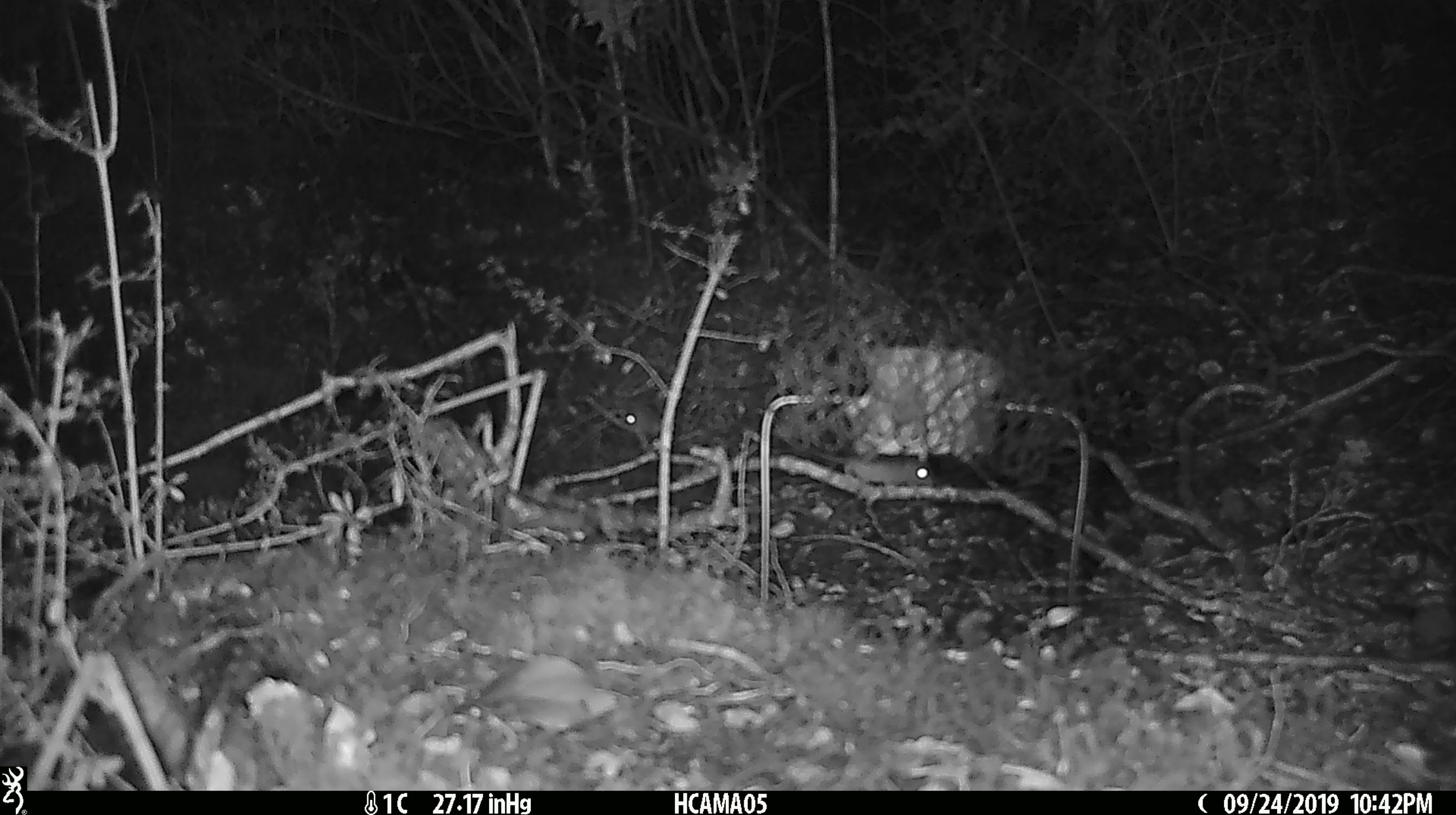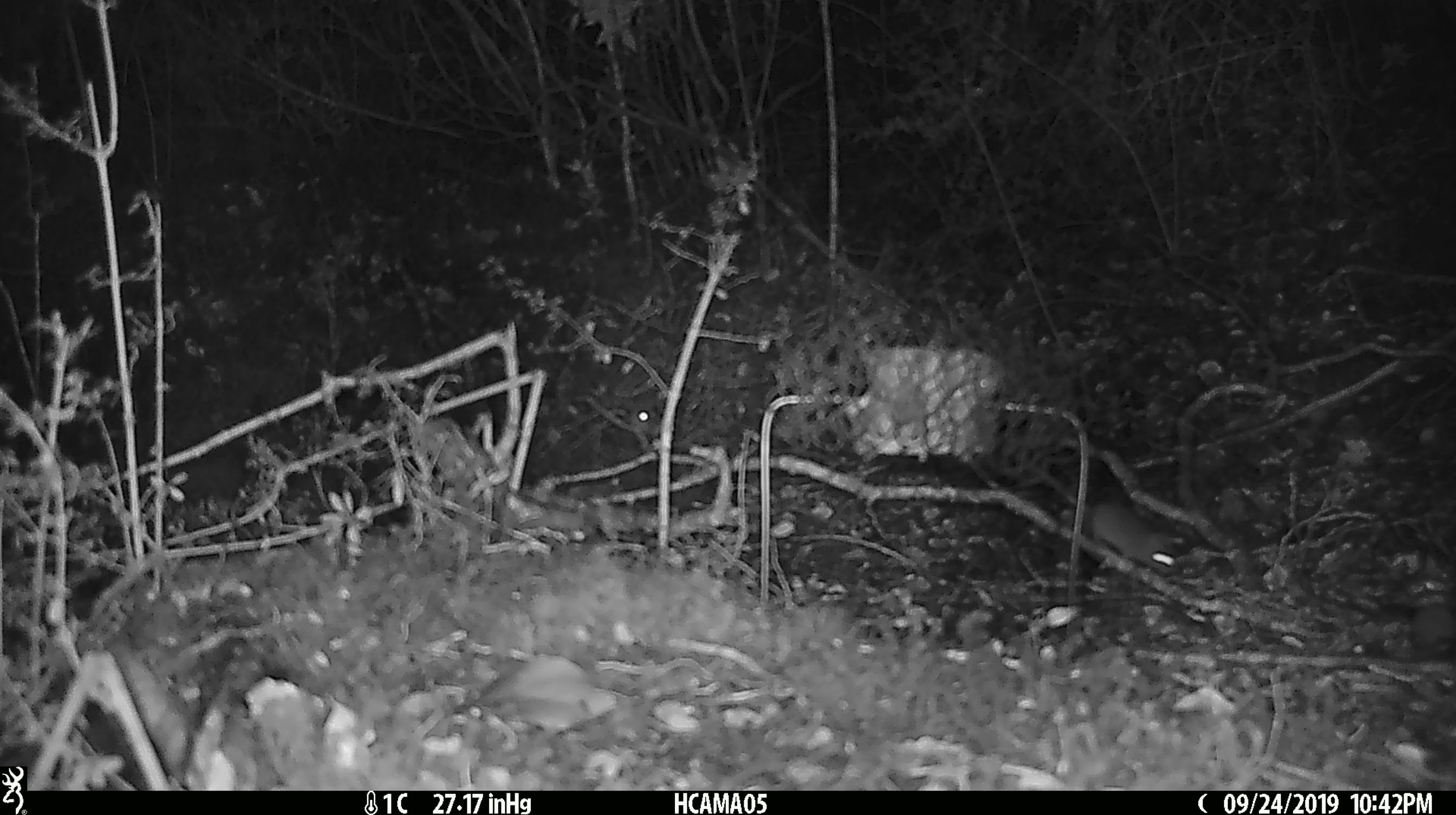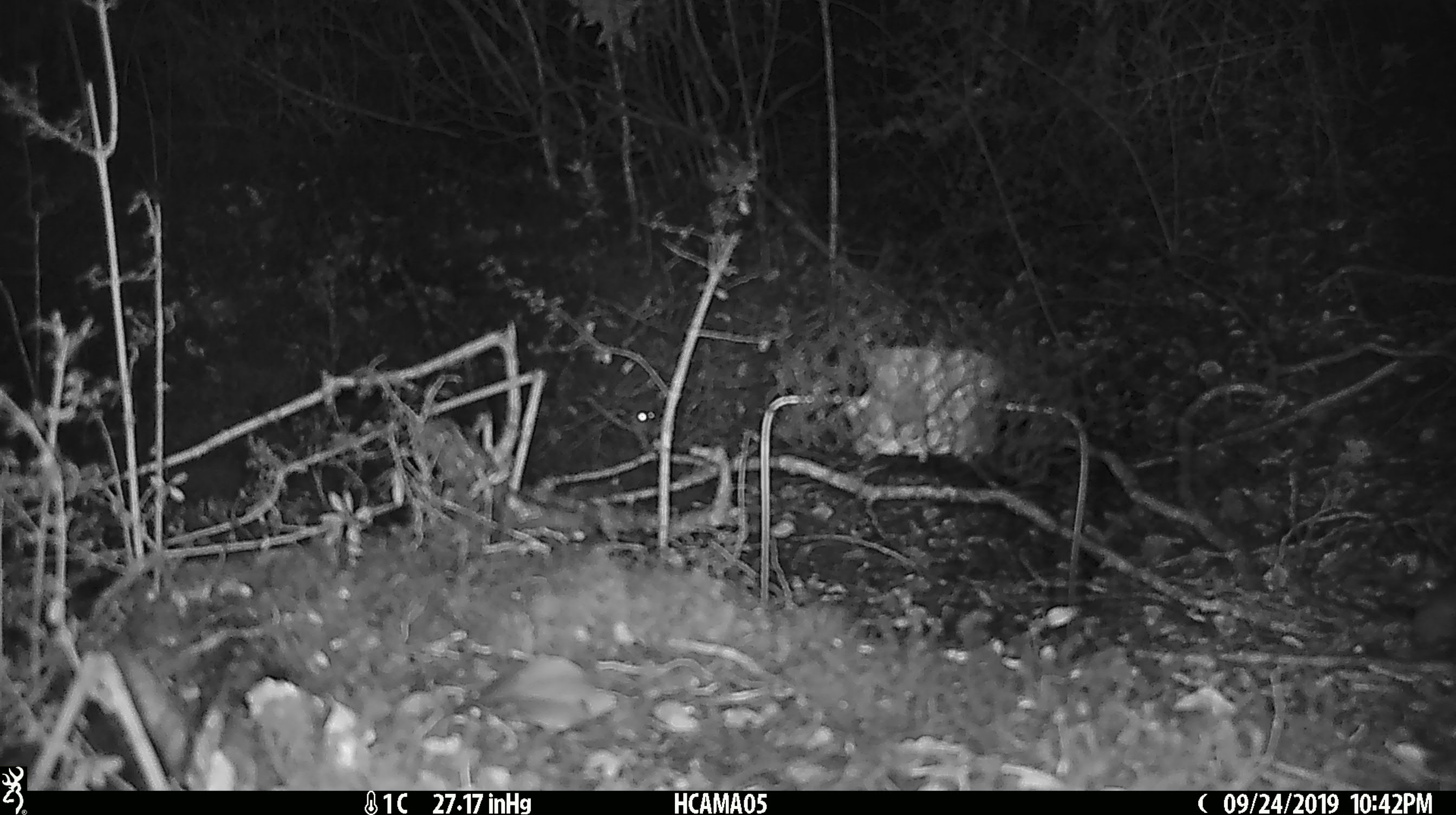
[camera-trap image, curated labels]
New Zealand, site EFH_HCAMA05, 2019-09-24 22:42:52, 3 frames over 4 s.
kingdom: Animalia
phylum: Chordata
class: Mammalia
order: Rodentia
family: Muridae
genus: Mus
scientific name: Mus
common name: mouse